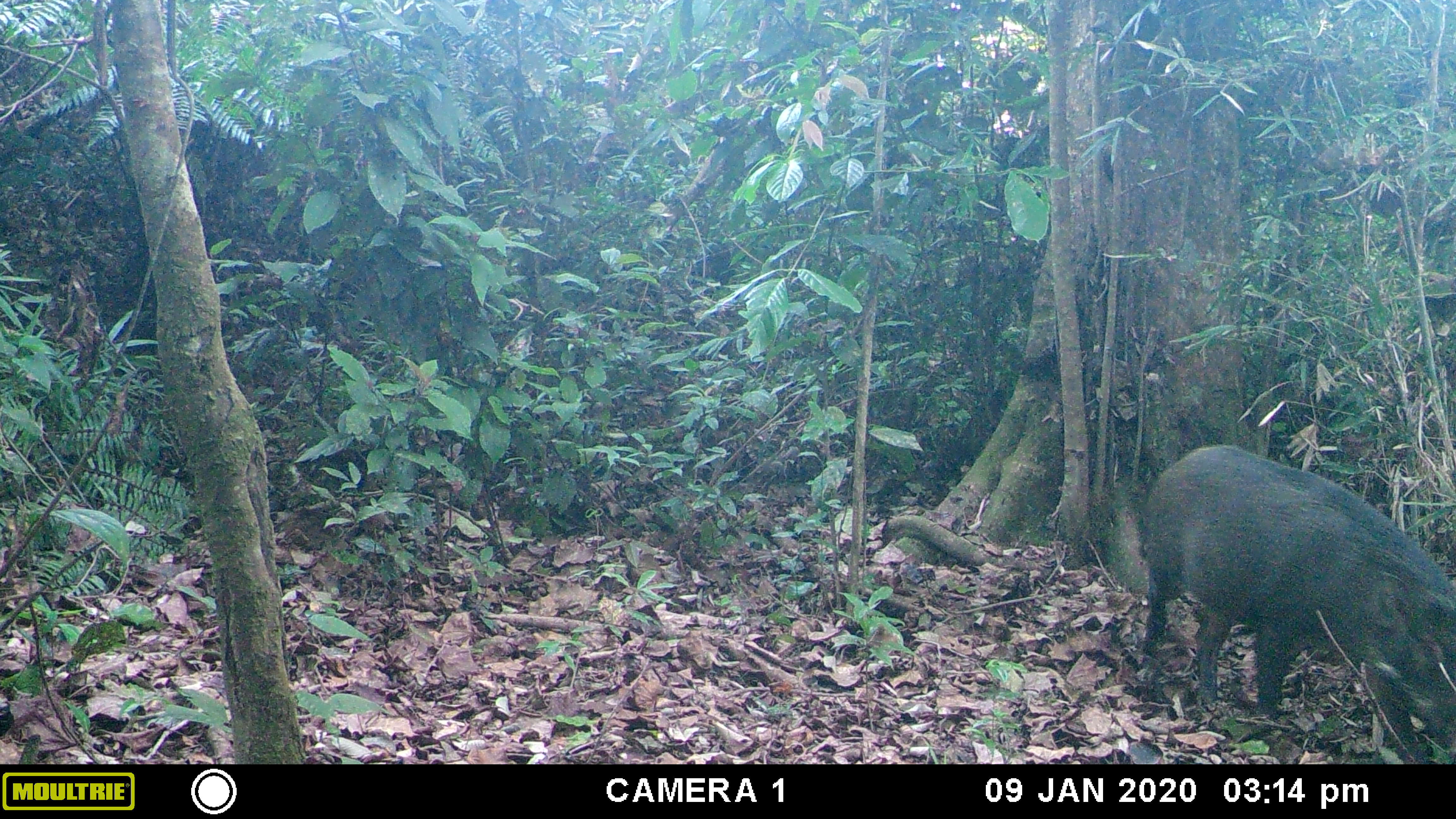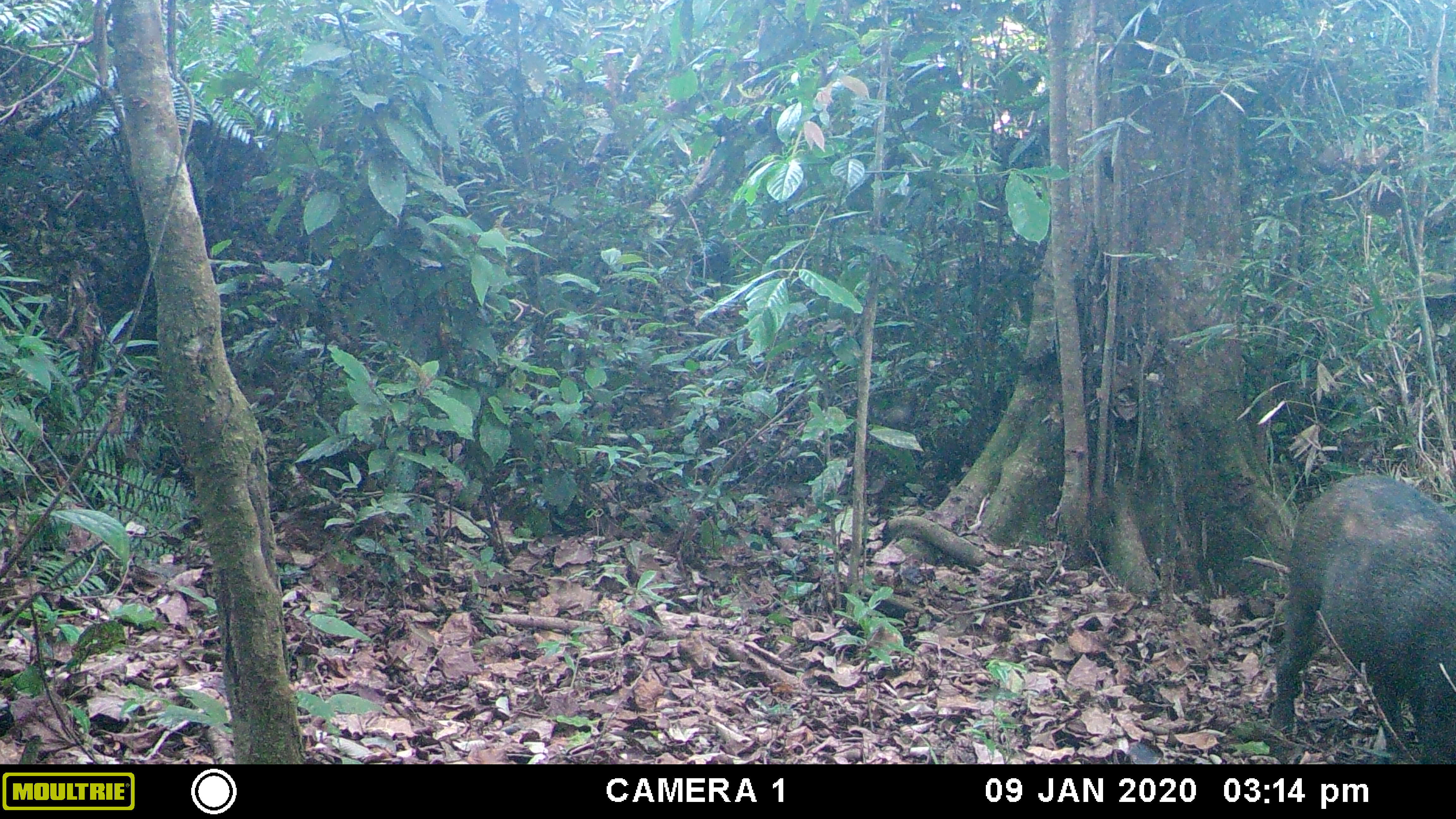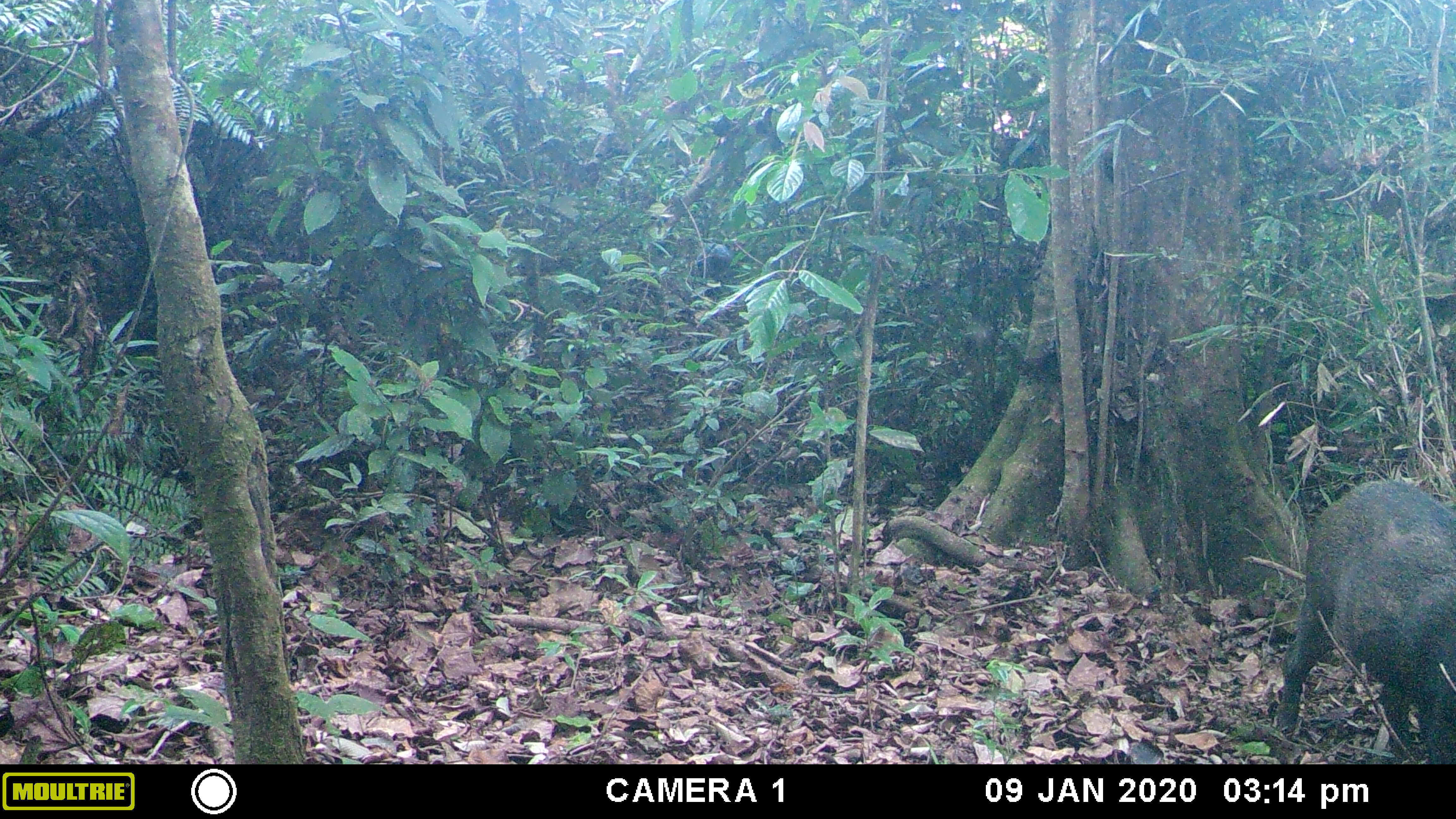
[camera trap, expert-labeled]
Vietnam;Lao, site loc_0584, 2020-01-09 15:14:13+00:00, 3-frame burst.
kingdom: Animalia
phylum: Chordata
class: Mammalia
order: Carnivora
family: Mustelidae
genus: Martes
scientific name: Martes flavigula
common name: yellow-throated marten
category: yellow throated marten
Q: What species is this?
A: Yellow throated marten (yellow-throated marten) (Martes flavigula).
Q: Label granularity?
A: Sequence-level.